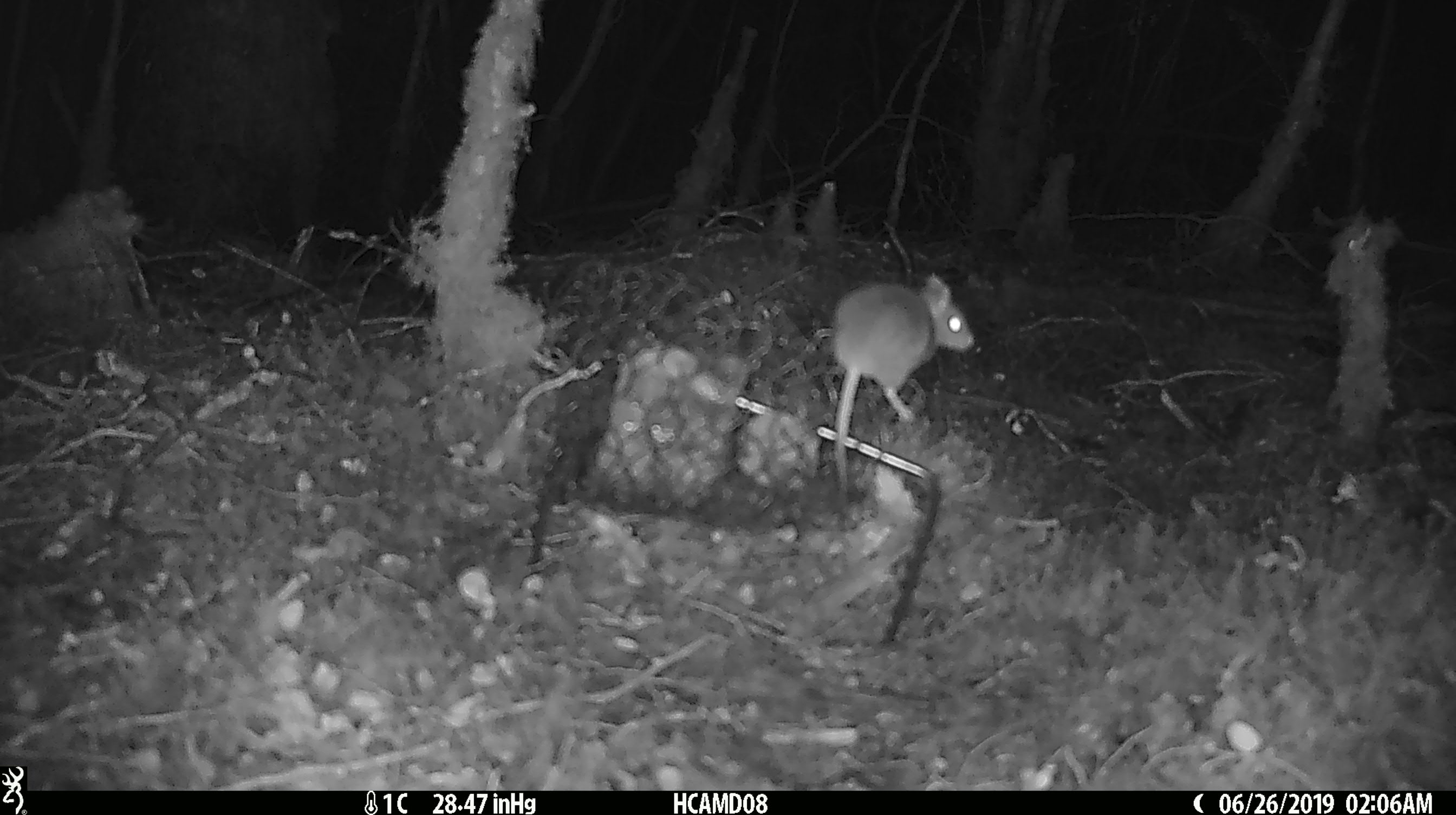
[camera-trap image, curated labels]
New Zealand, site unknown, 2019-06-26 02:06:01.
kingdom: Animalia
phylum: Chordata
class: Mammalia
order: Rodentia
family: Muridae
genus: Mus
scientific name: Mus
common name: mouse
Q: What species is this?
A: Mouse (Mus).